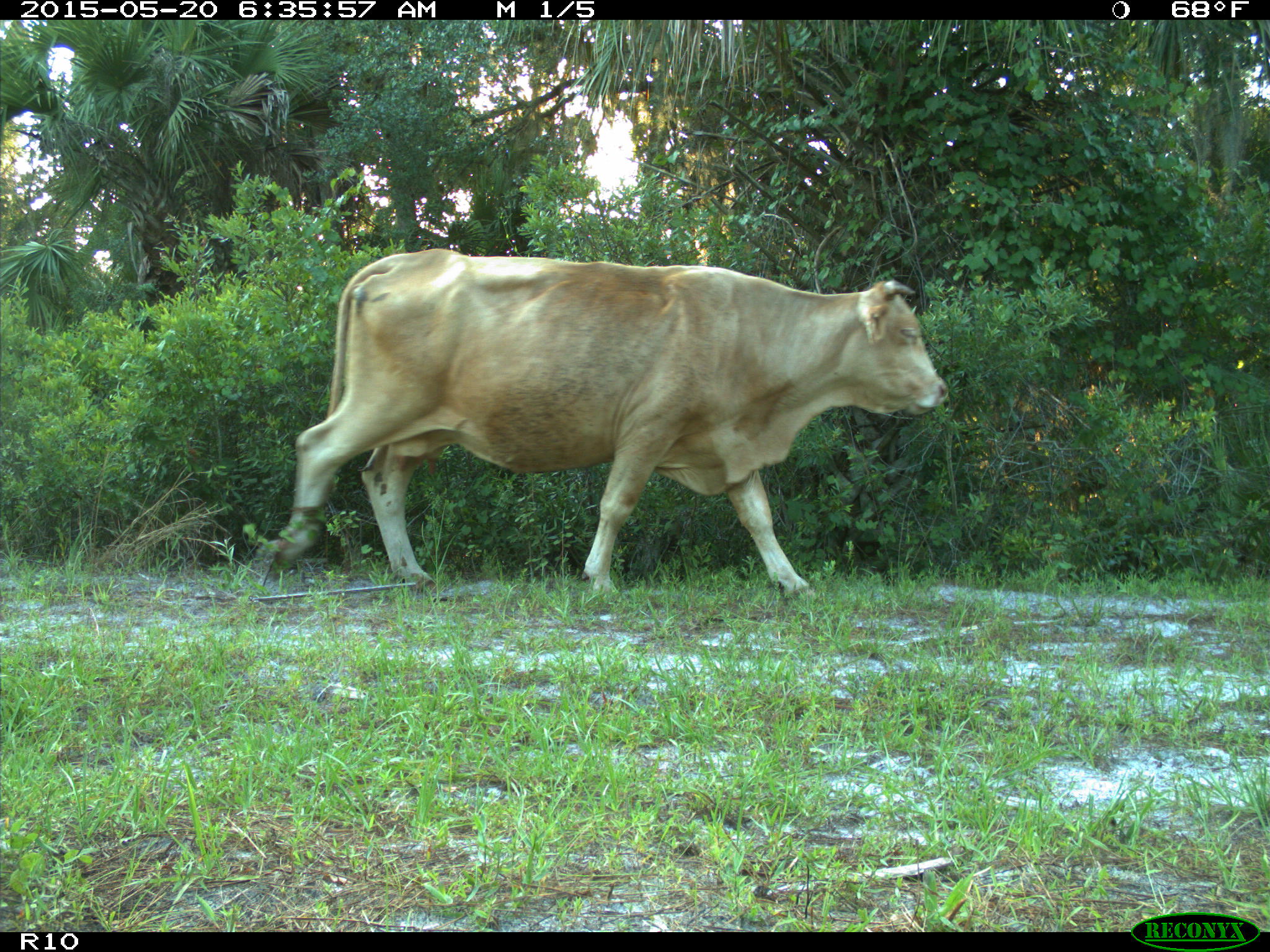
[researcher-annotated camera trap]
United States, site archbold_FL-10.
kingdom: Animalia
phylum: Chordata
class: Mammalia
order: Artiodactyla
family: Bovidae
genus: Bos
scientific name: Bos taurus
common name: domestic cow